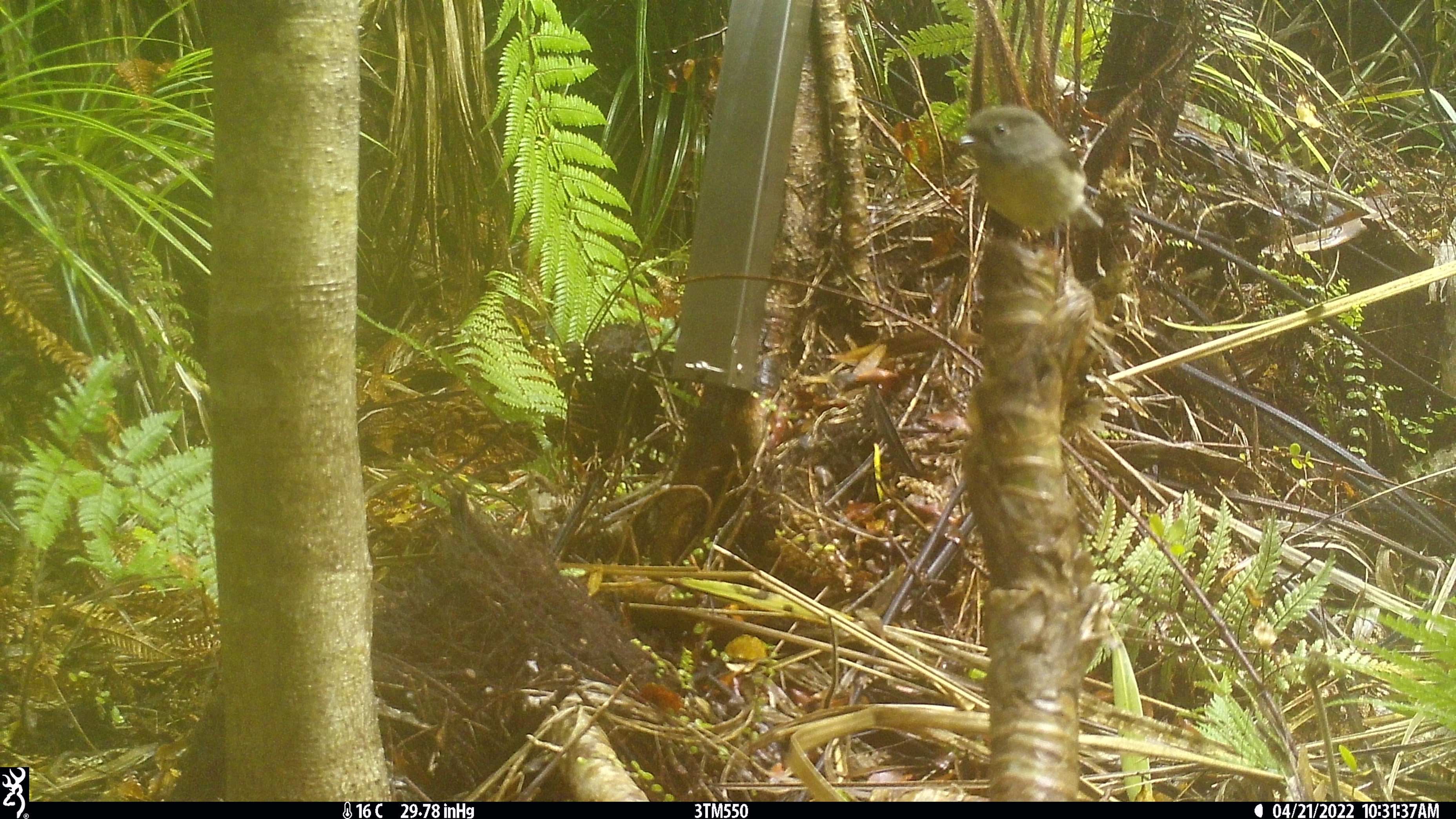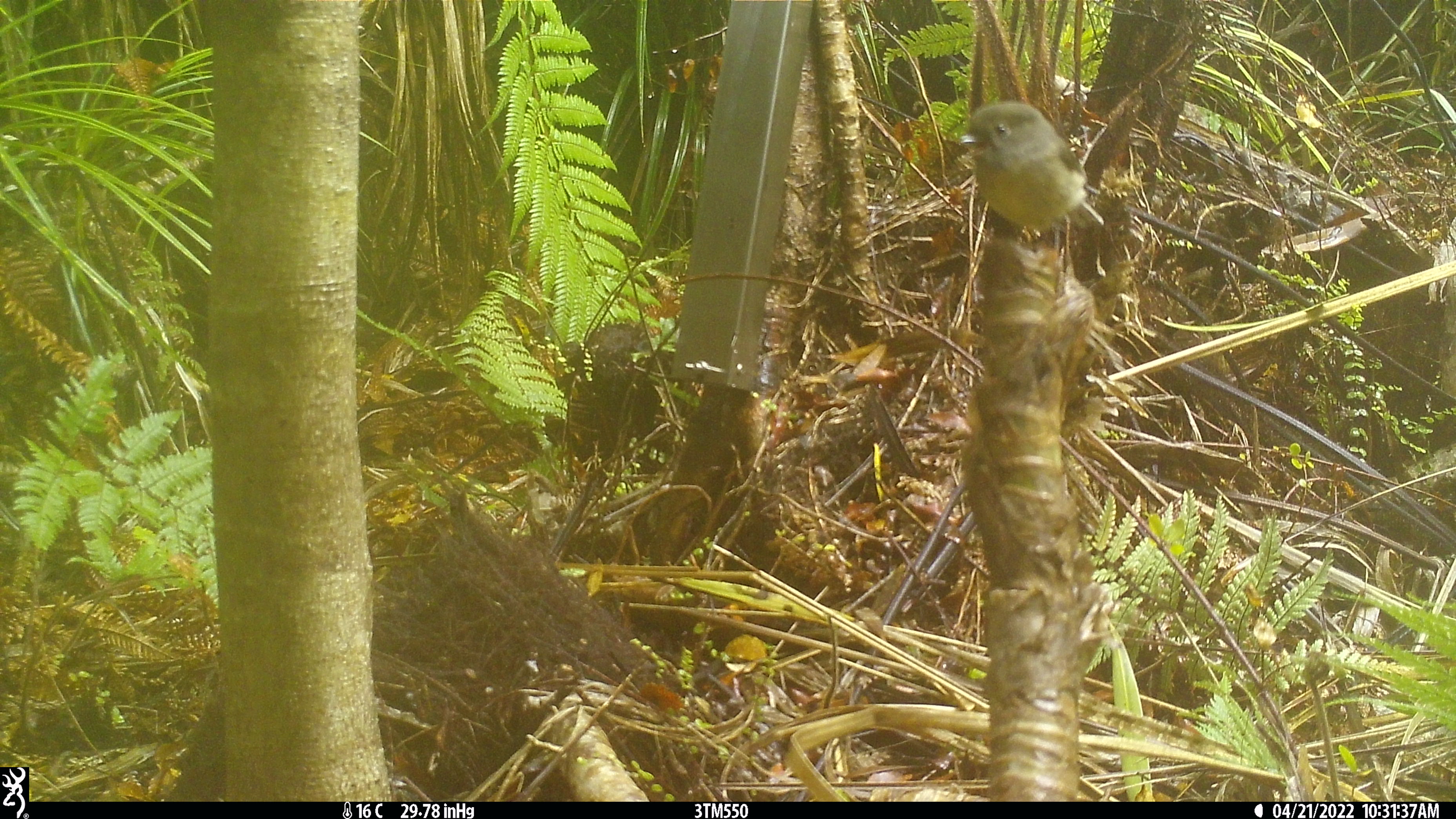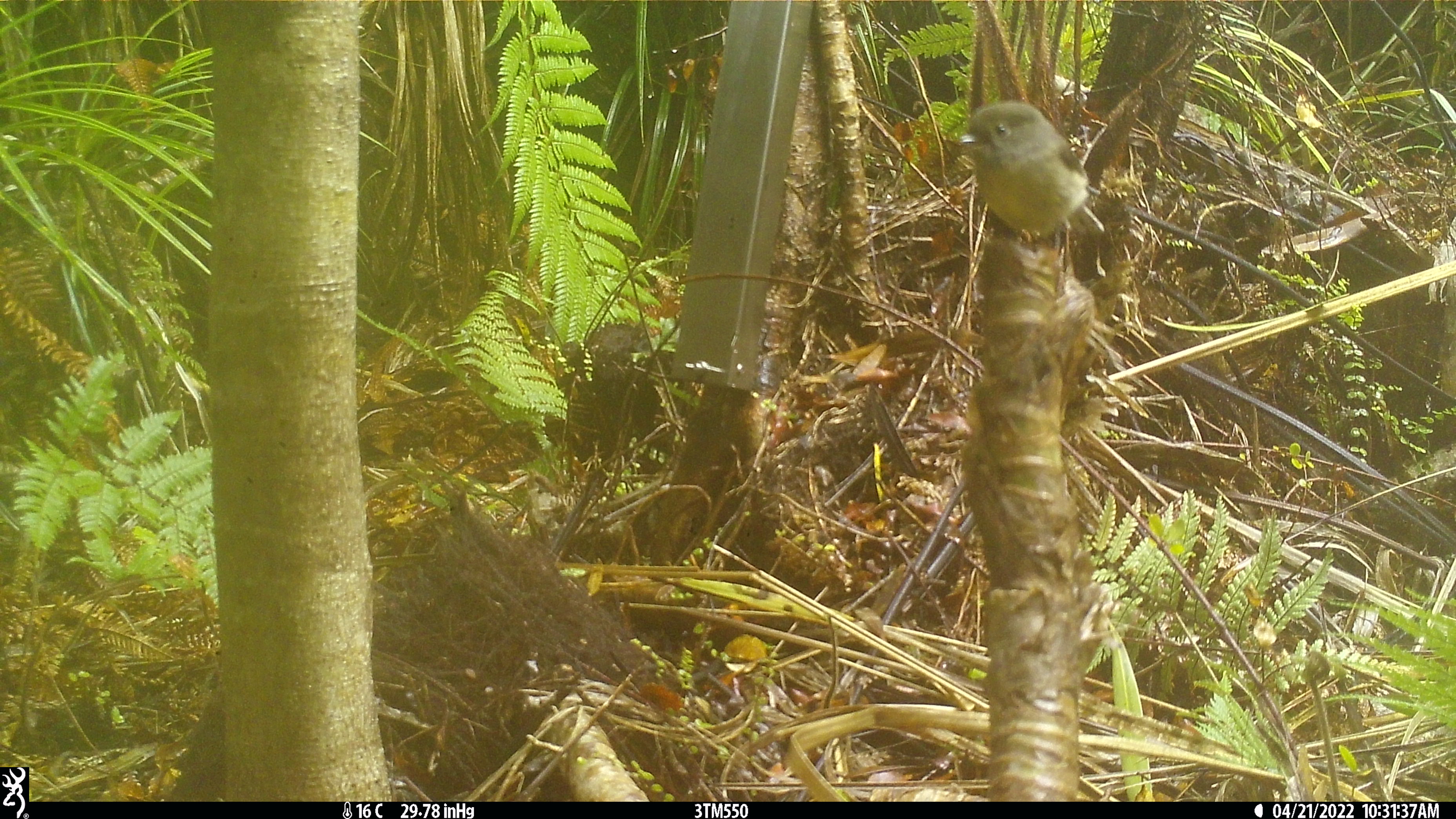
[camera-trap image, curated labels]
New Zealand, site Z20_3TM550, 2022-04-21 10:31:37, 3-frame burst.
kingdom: Animalia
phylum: Chordata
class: Aves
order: Passeriformes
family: Petroicidae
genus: Petroica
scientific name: Petroica macrocephala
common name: tomtit